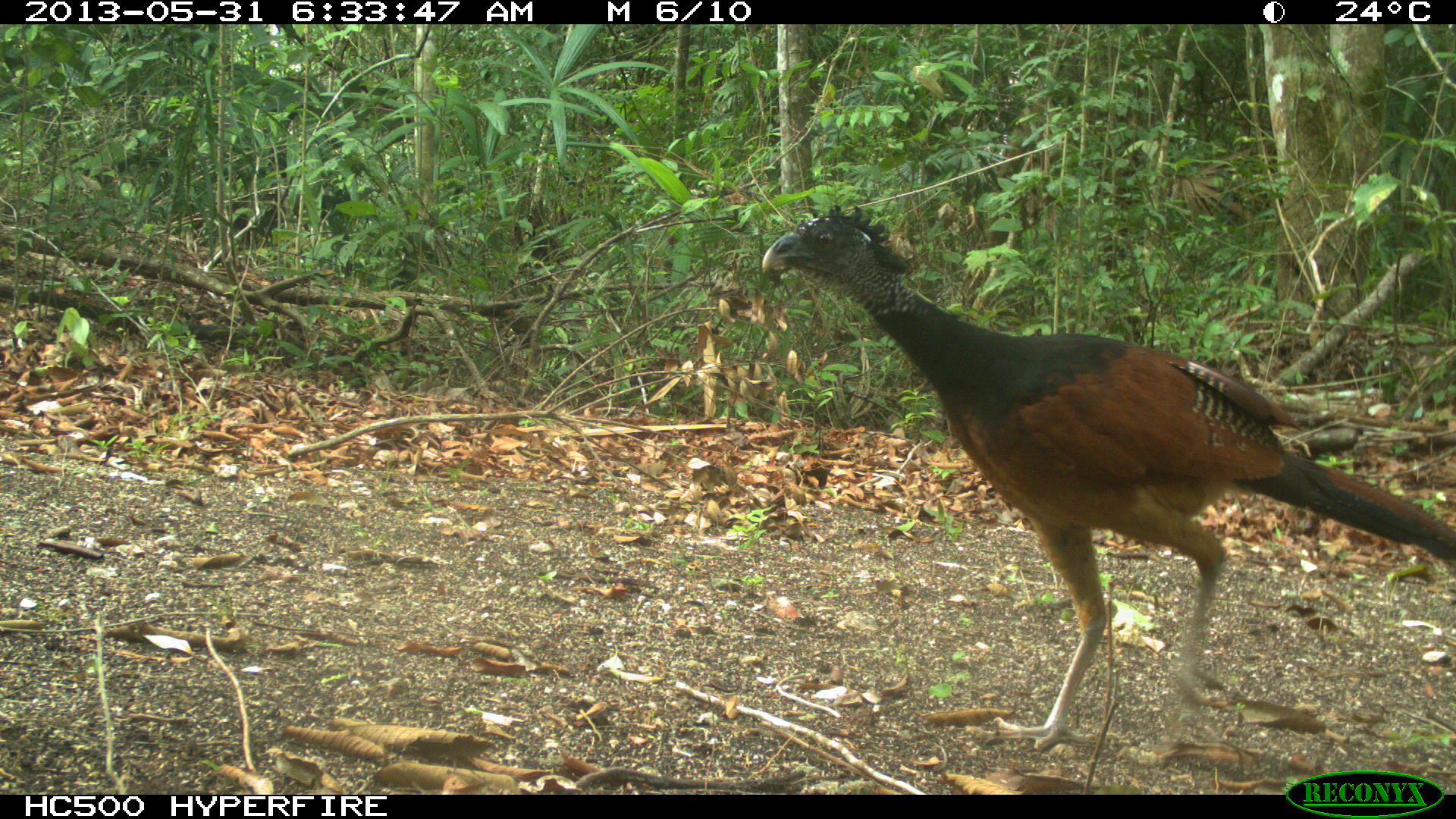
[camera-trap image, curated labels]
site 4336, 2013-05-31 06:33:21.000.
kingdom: Animalia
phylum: Chordata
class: Aves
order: Galliformes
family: Cracidae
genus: Crax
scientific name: Crax rubra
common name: great curassow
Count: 1.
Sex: female.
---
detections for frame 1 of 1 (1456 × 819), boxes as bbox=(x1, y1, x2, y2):
crax rubra: bbox=(760, 202, 1454, 750)